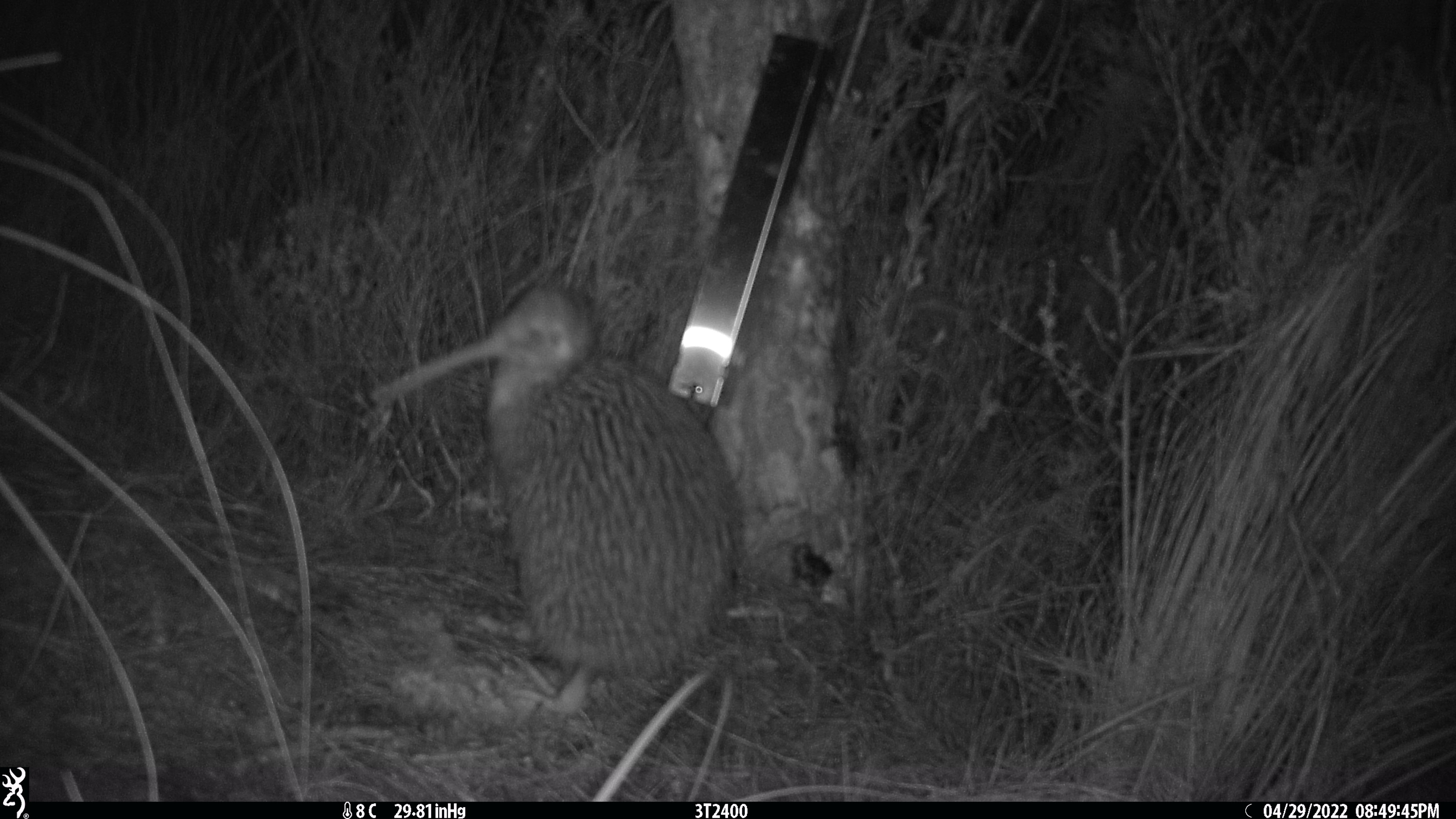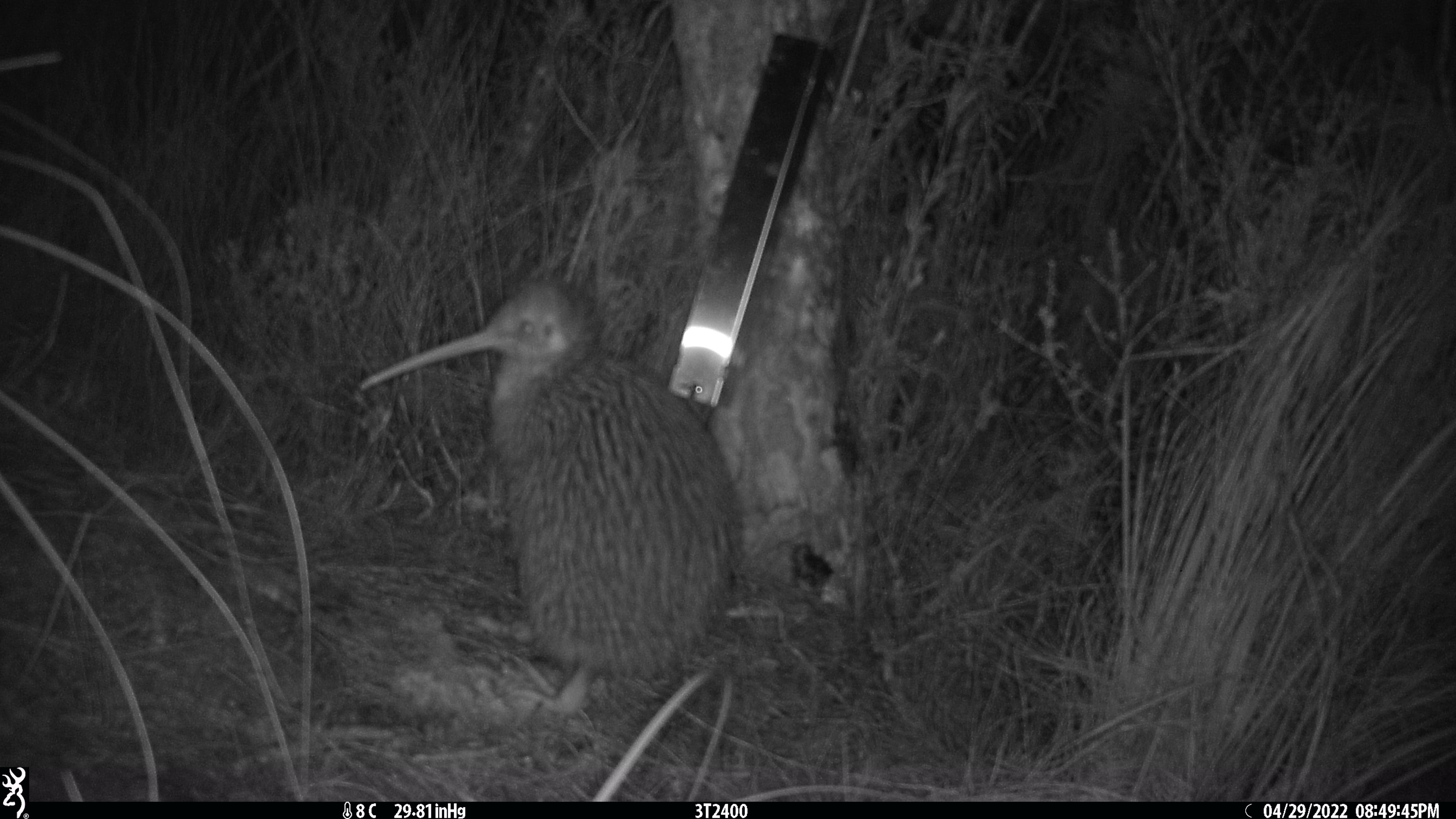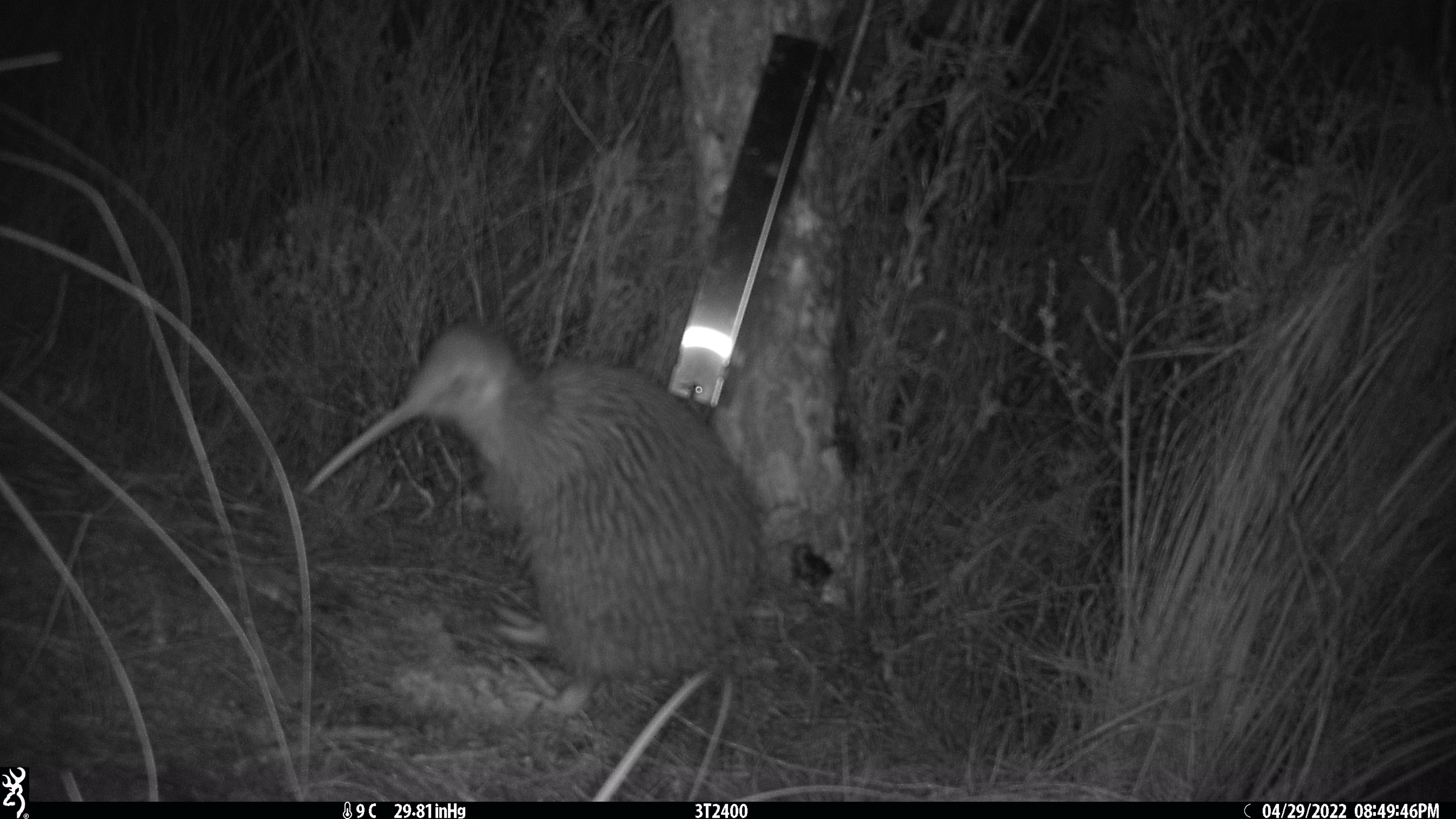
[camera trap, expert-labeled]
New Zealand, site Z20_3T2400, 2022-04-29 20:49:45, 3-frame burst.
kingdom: Animalia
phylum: Chordata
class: Aves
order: Apterygiformes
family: Apterygidae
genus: Apteryx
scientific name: Apteryx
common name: kiwi